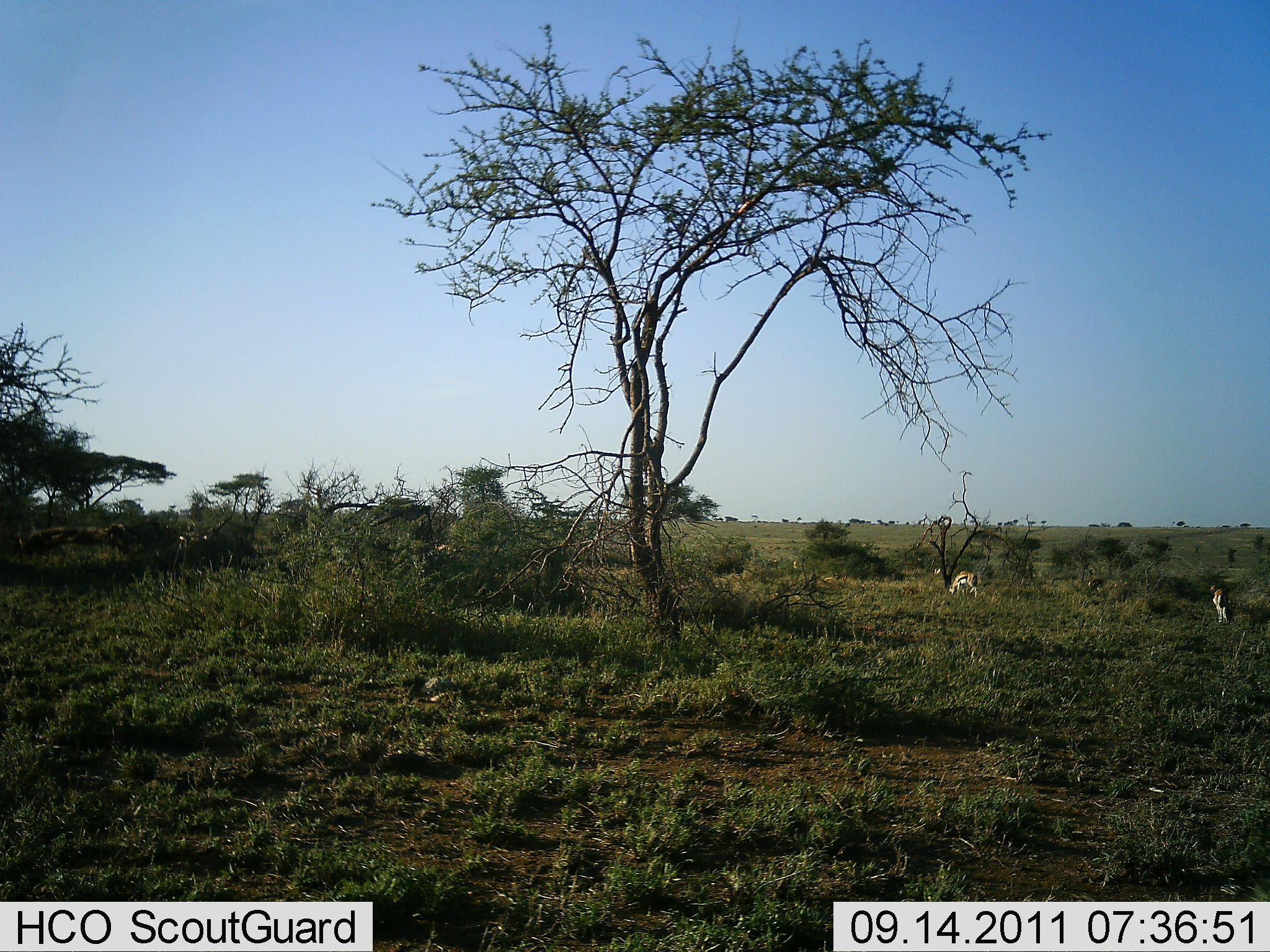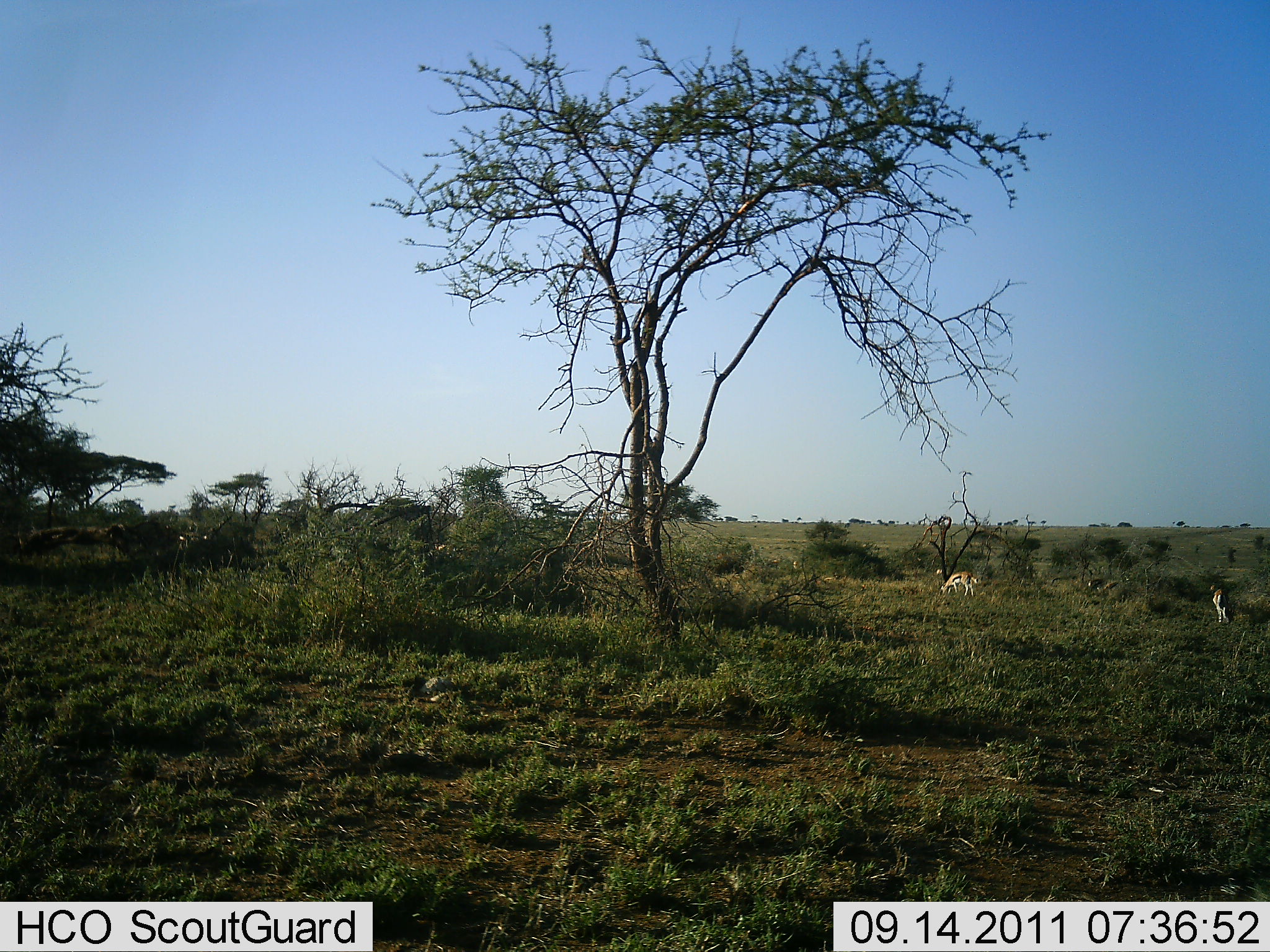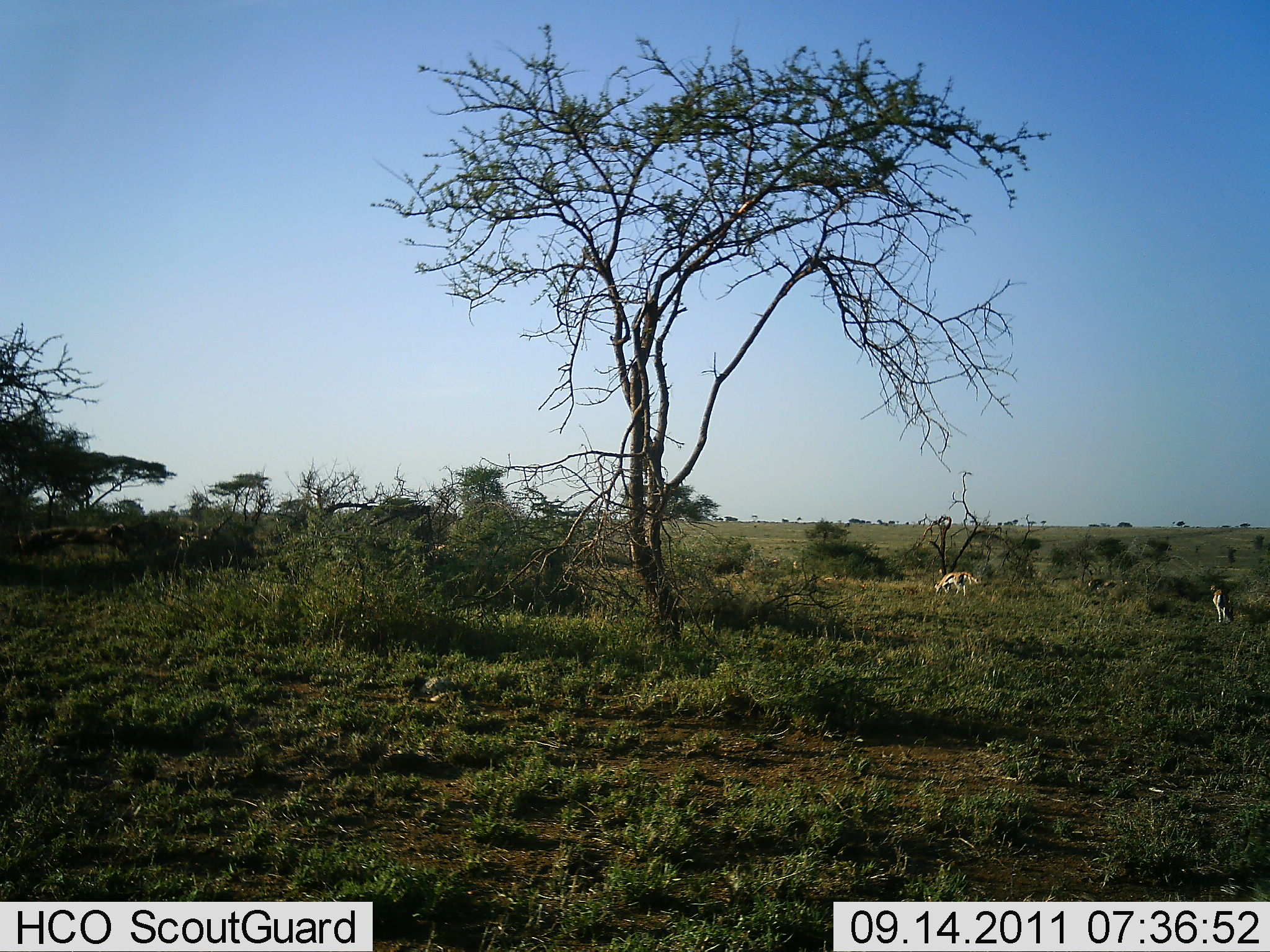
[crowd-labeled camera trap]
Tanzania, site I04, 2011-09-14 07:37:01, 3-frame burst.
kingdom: Animalia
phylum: Chordata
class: Mammalia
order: Artiodactyla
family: Bovidae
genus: Eudorcas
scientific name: Eudorcas thomsonii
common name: thomson's gazelle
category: gazellethomsons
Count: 2.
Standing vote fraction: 50%.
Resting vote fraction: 0%.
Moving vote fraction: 10%.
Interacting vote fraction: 0%.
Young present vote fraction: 0%.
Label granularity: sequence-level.